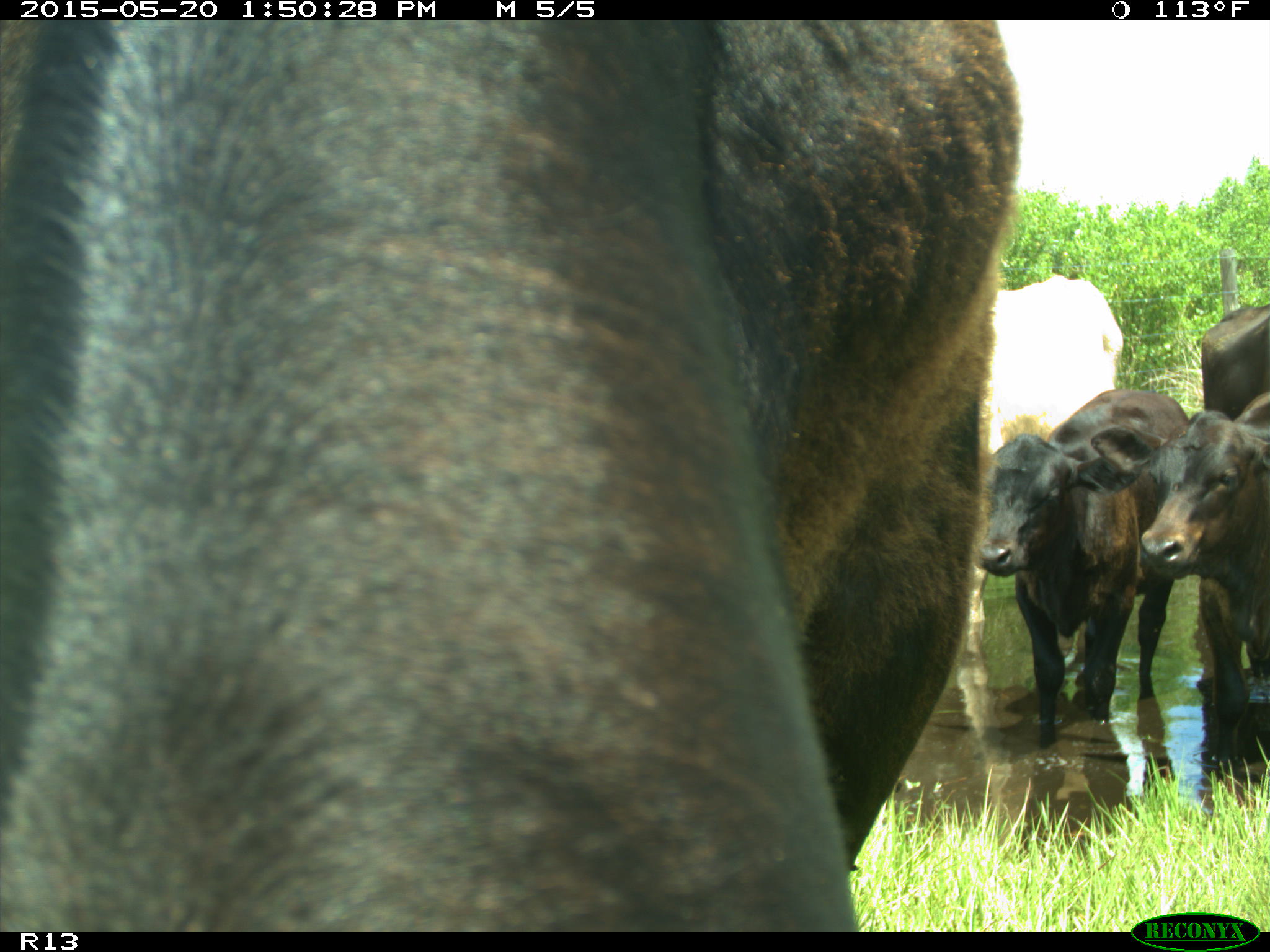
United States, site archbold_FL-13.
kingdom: Animalia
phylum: Chordata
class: Mammalia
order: Artiodactyla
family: Bovidae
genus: Bos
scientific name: Bos taurus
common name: domestic cow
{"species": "Bos taurus (domestic cow)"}